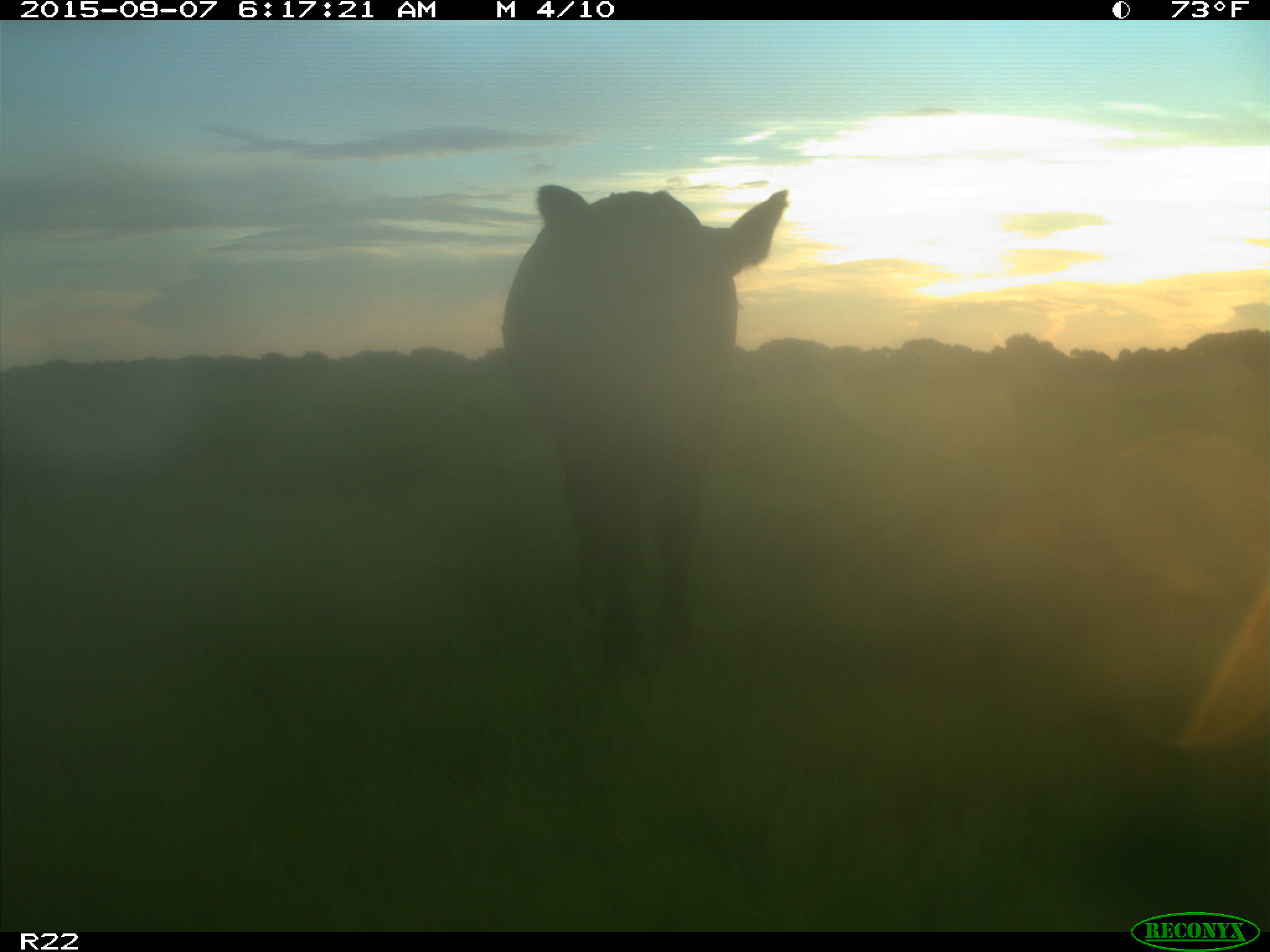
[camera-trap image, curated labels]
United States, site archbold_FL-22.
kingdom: Animalia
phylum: Chordata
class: Mammalia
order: Artiodactyla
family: Bovidae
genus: Bos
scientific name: Bos taurus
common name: domestic cow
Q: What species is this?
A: Bos taurus (domestic cow).